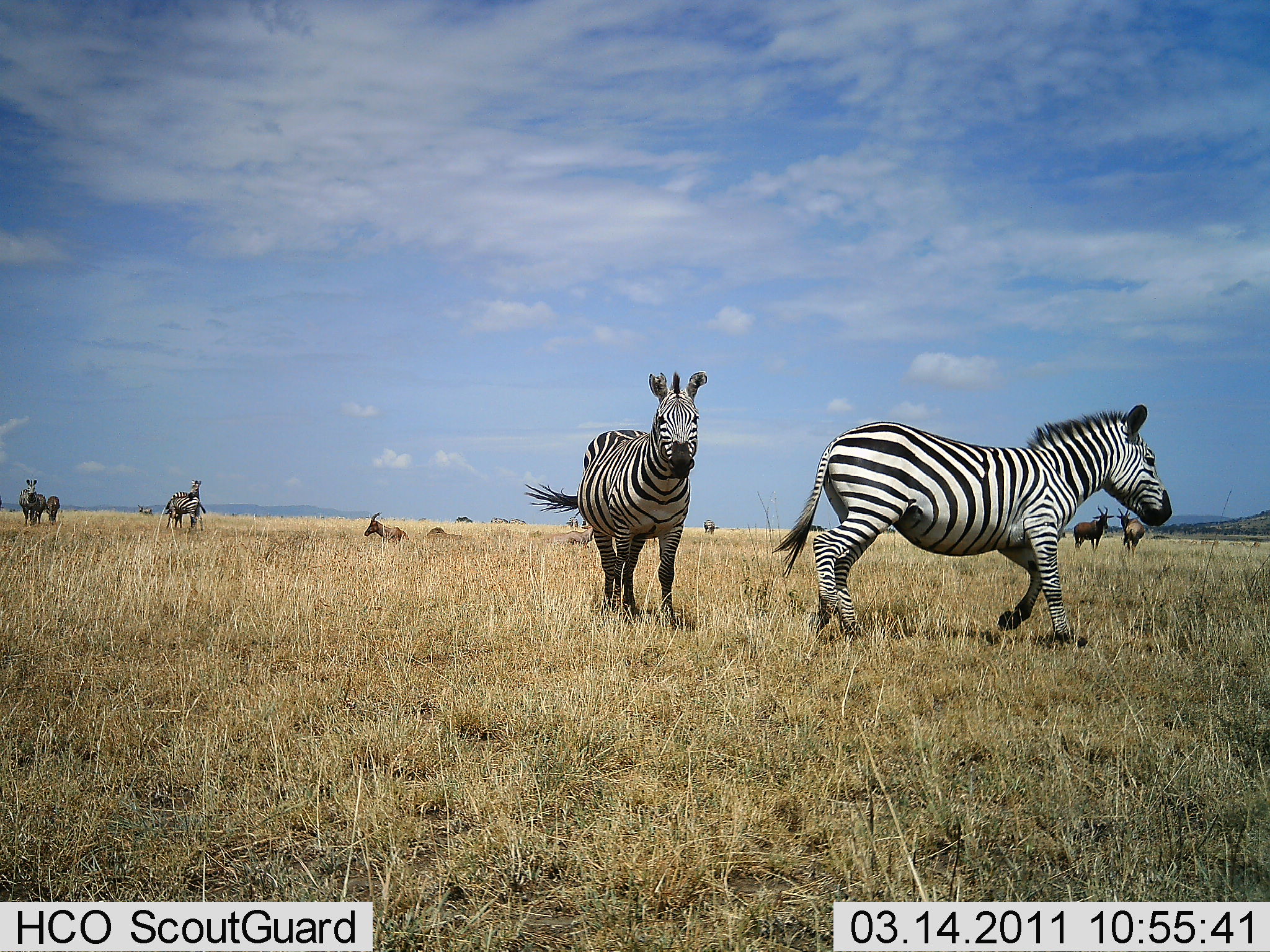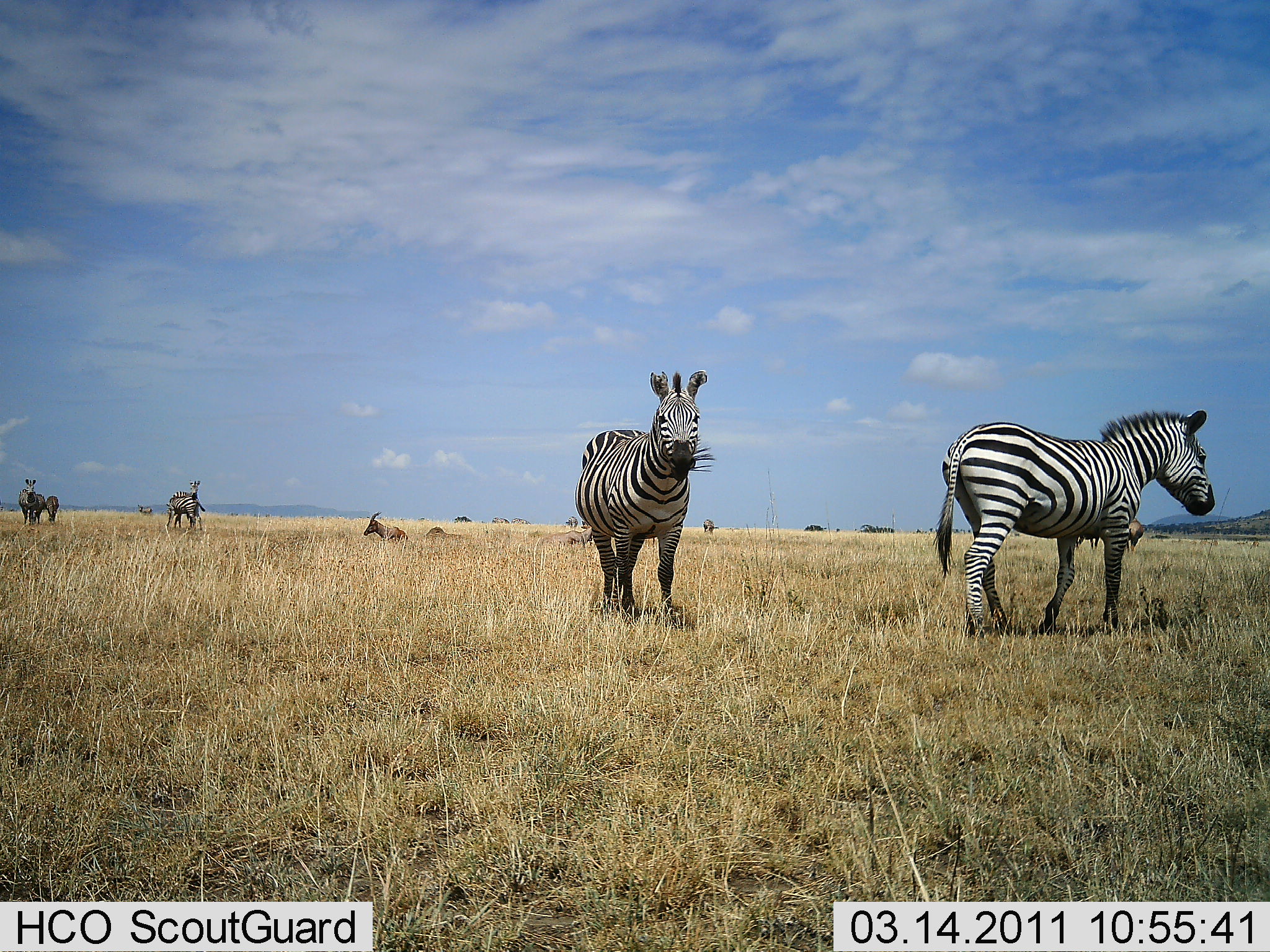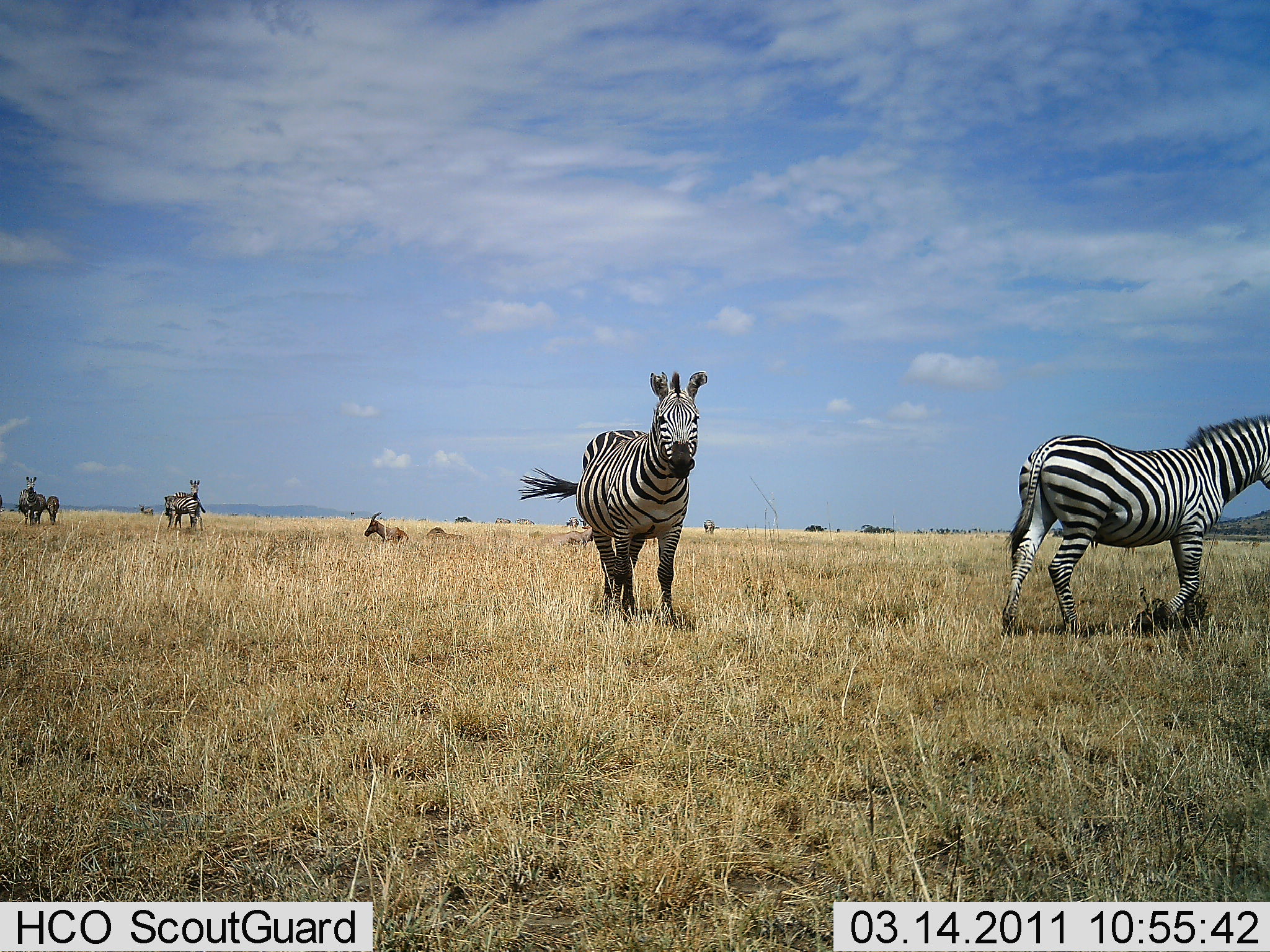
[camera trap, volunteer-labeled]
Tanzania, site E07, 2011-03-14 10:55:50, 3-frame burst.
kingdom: Animalia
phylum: Chordata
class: Mammalia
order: Perissodactyla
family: Equidae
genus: Equus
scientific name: Equus quagga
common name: plains zebra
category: zebra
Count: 5.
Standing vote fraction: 73%.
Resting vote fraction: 9%.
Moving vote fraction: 73%.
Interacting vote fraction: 0%.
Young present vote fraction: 0%.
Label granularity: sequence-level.